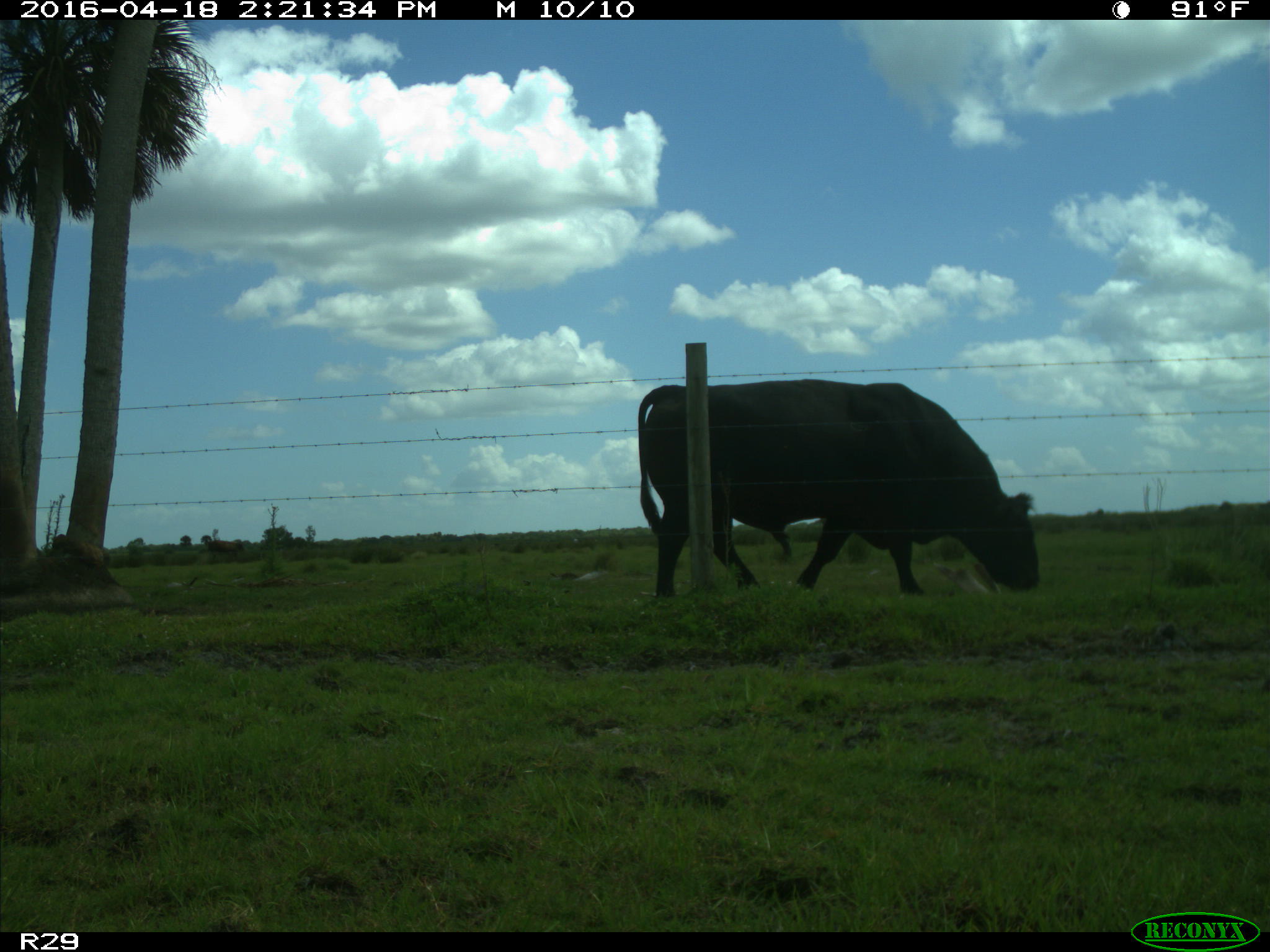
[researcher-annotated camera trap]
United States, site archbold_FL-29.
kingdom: Animalia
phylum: Chordata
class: Mammalia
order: Artiodactyla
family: Bovidae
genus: Bos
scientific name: Bos taurus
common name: domestic cow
Bos taurus (domestic cow).